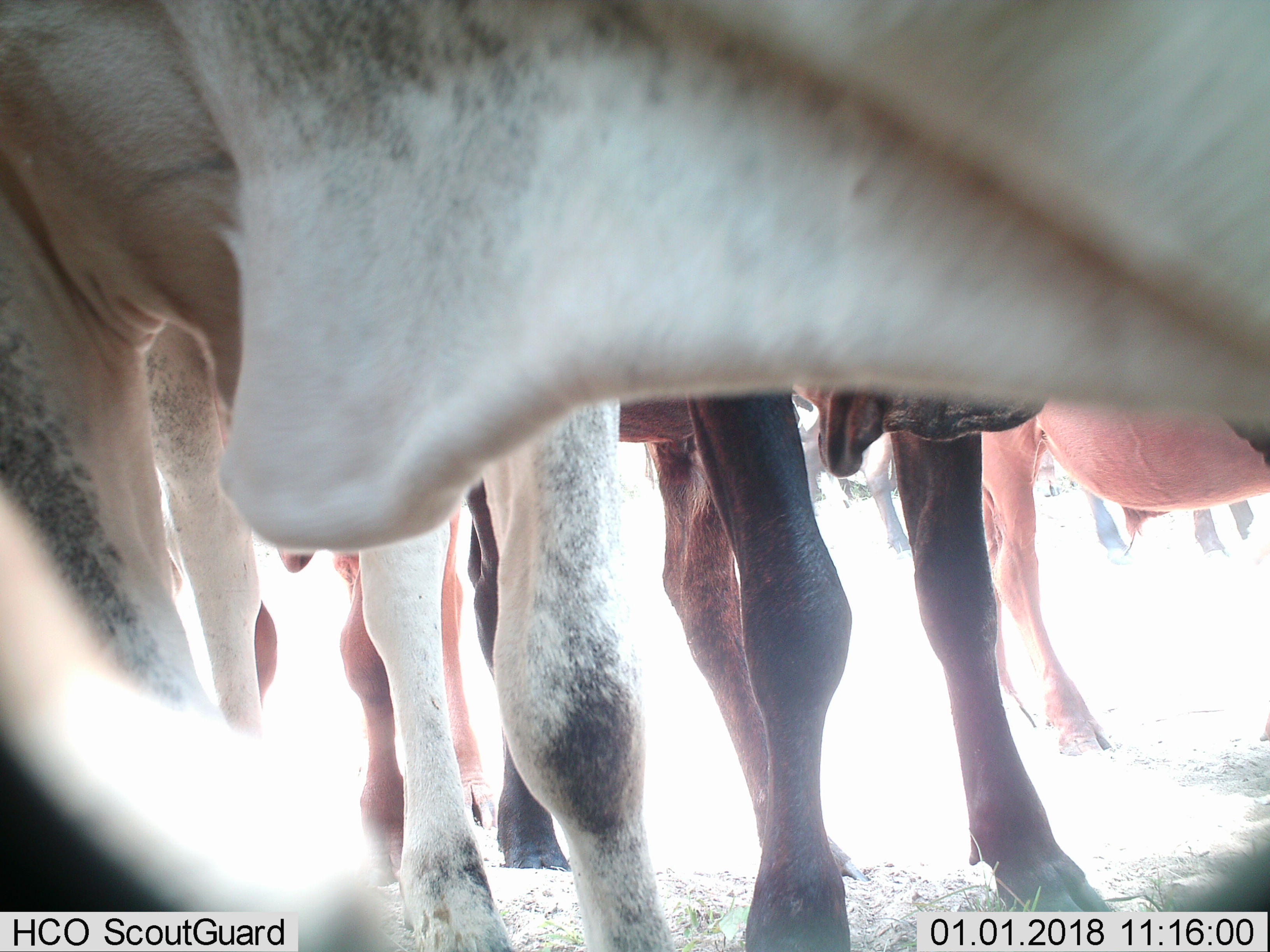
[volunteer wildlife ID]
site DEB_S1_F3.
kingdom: Animalia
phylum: Chordata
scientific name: Vertebrata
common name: domestic animal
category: domesticanimal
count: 9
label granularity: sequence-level